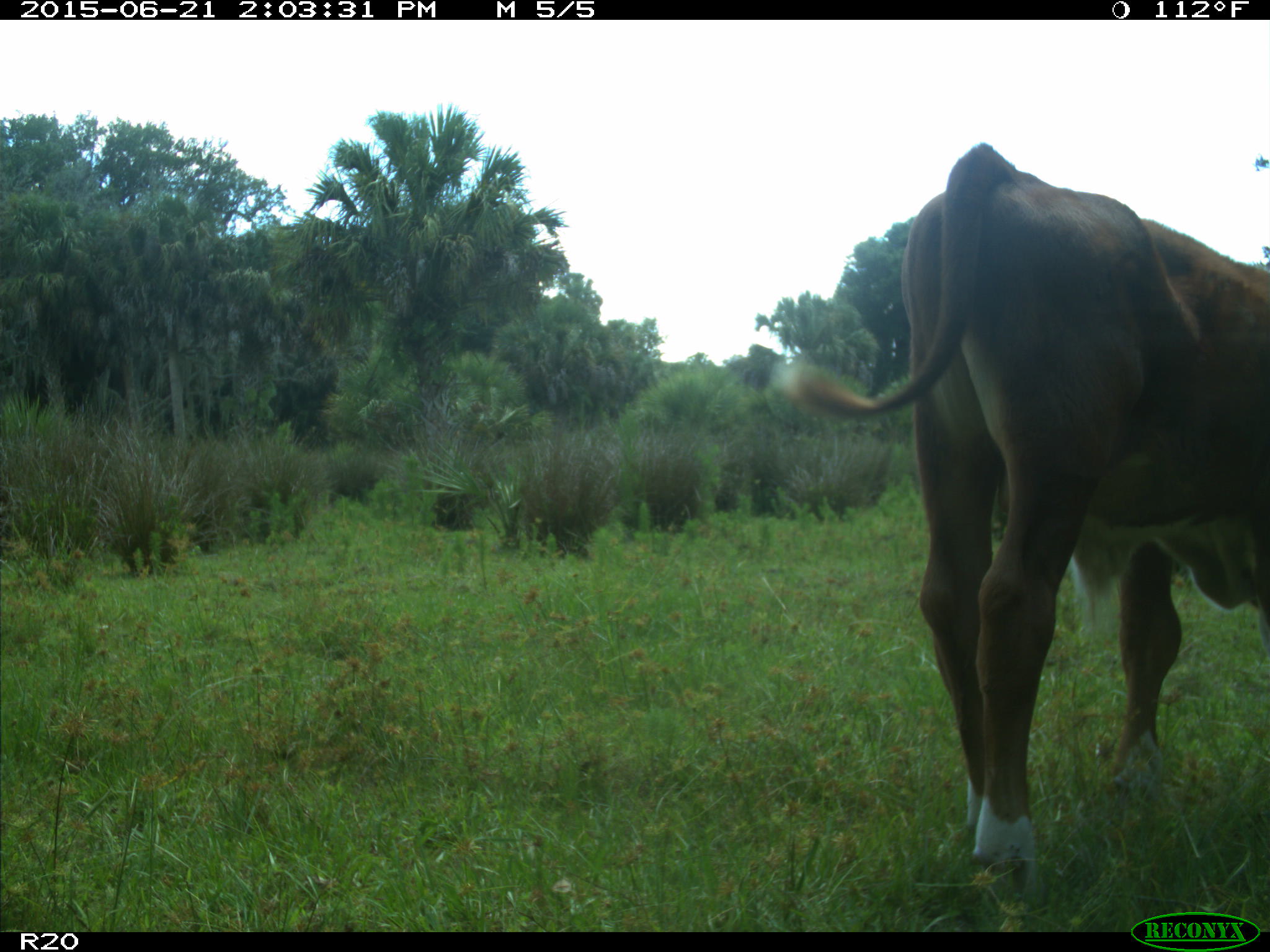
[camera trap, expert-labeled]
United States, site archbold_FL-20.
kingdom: Animalia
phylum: Chordata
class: Mammalia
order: Artiodactyla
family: Bovidae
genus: Bos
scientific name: Bos taurus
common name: domestic cow